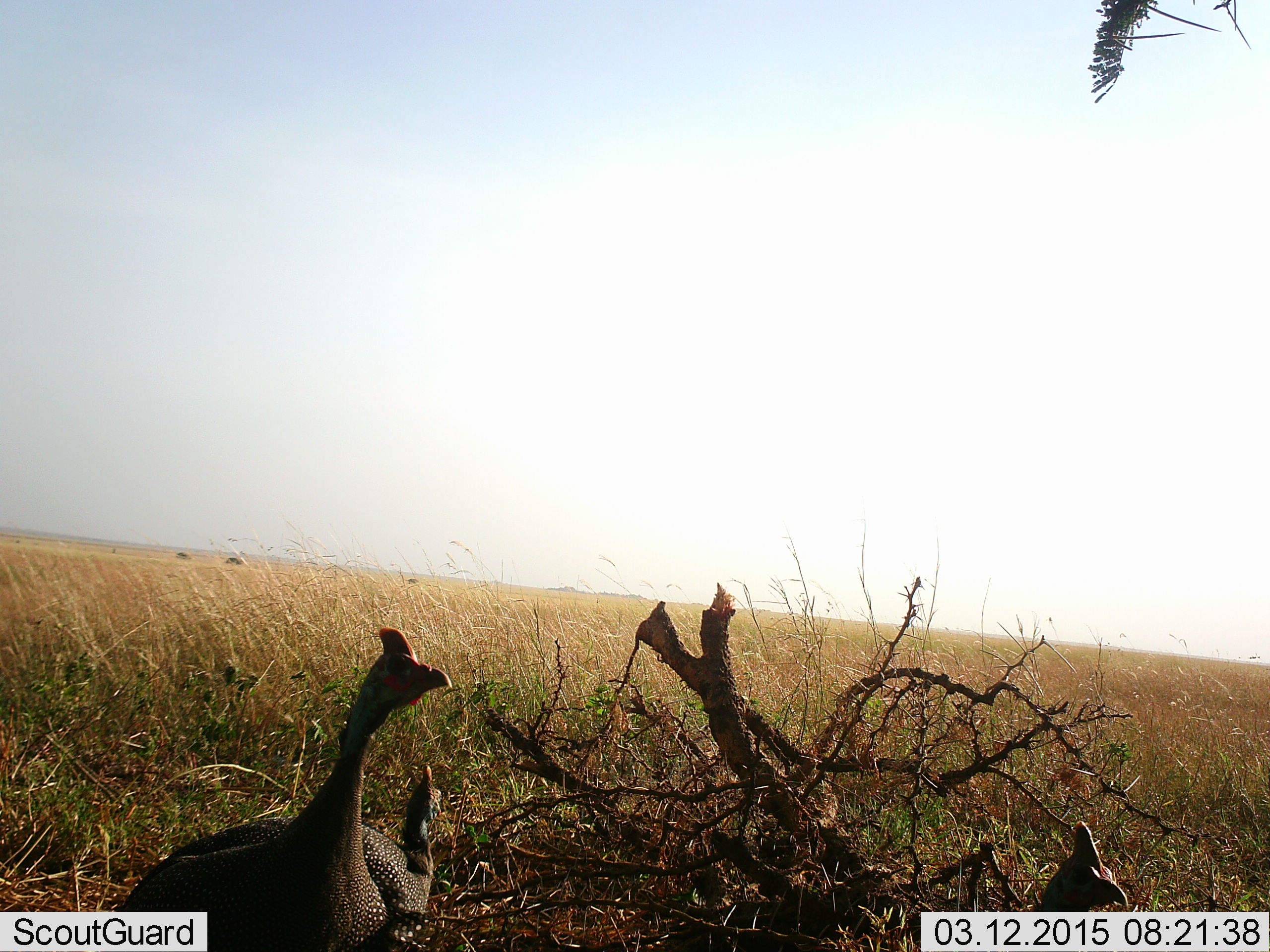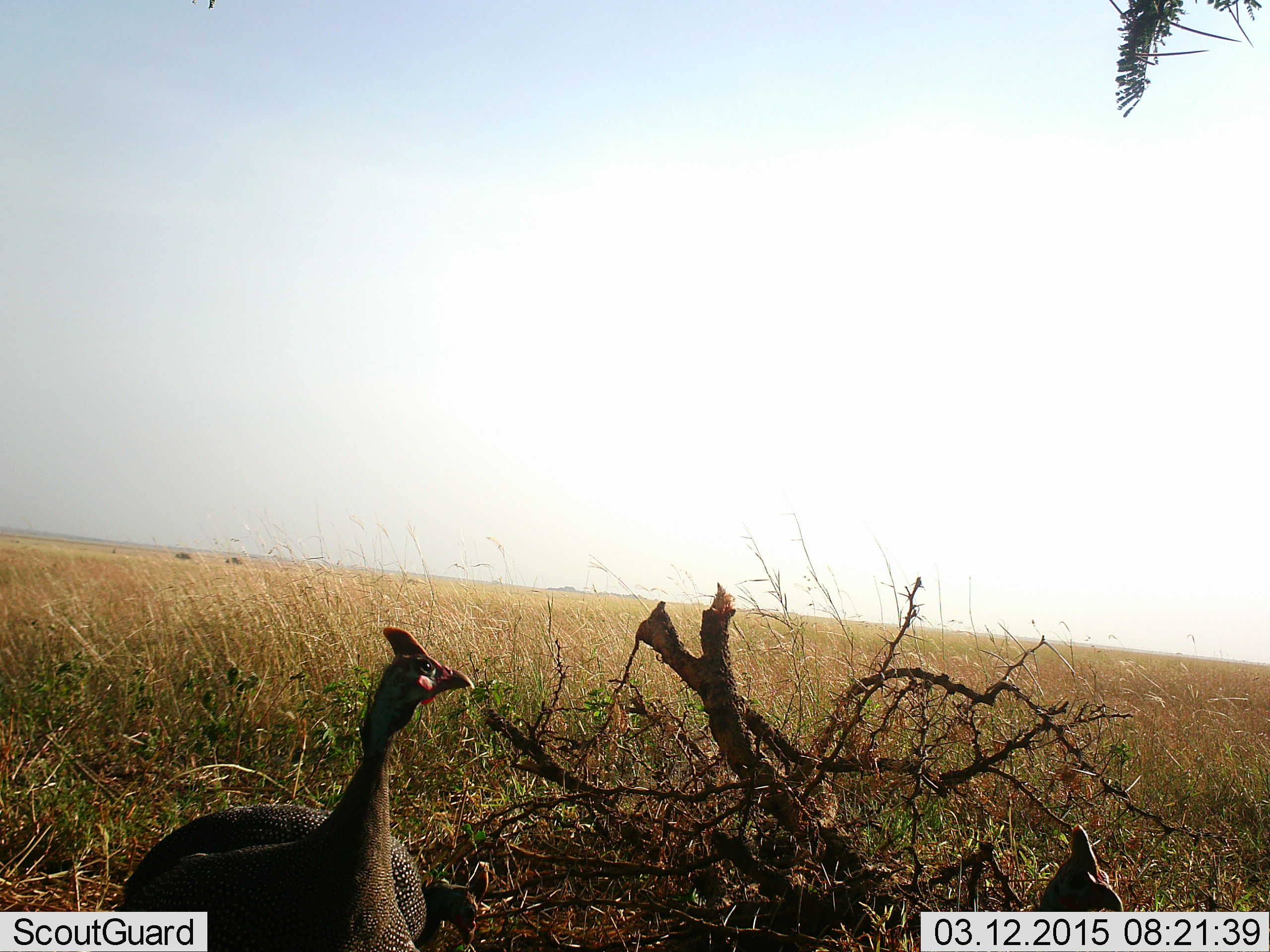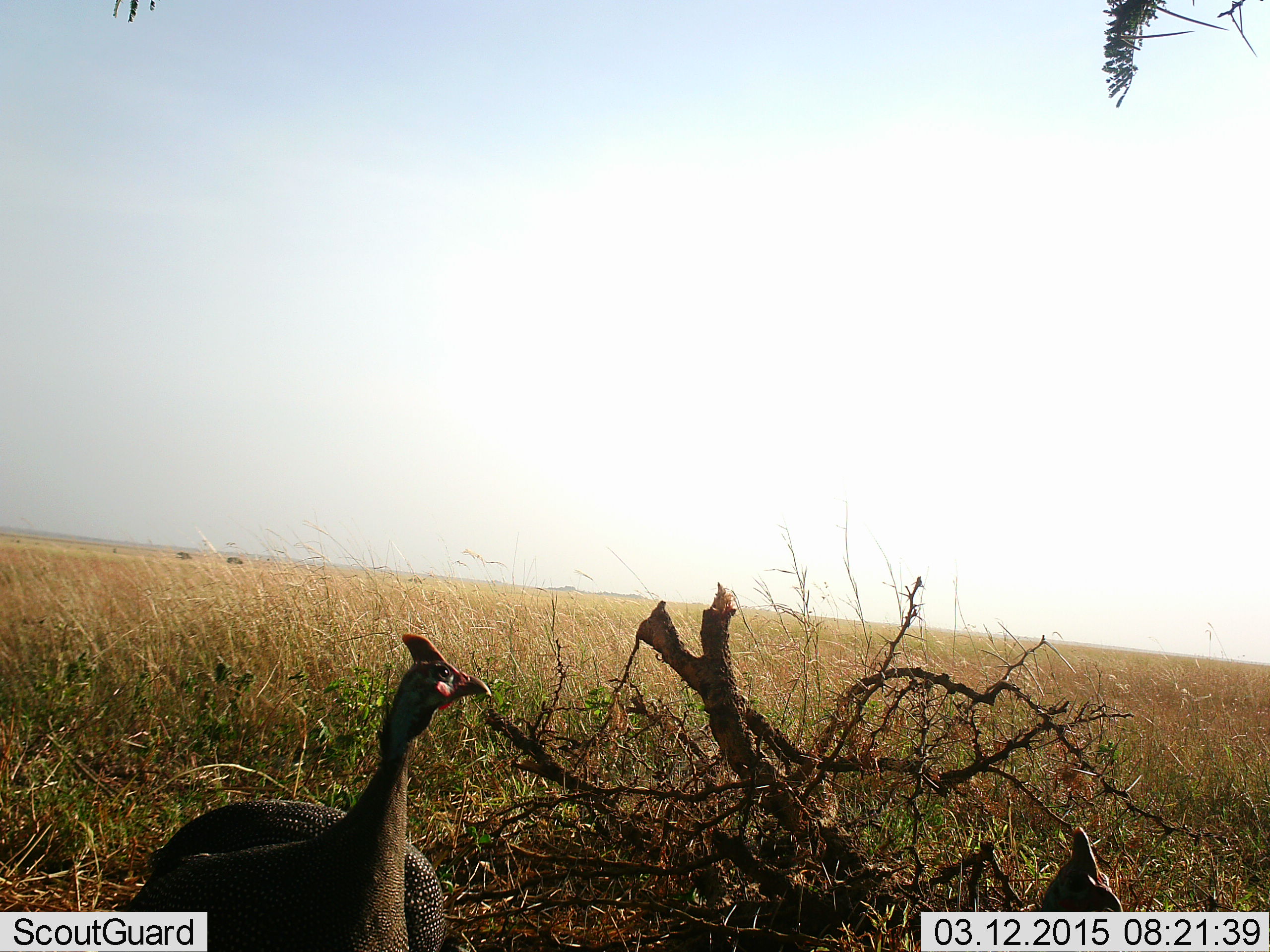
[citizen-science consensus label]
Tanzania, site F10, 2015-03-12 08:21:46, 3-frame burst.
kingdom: Animalia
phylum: Chordata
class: Aves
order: Galliformes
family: Numididae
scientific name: Numididae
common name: guinea fowl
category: guineafowl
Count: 3.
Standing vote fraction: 90%.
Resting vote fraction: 10%.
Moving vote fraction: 10%.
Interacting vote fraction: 0%.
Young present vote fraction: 0%.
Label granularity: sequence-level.